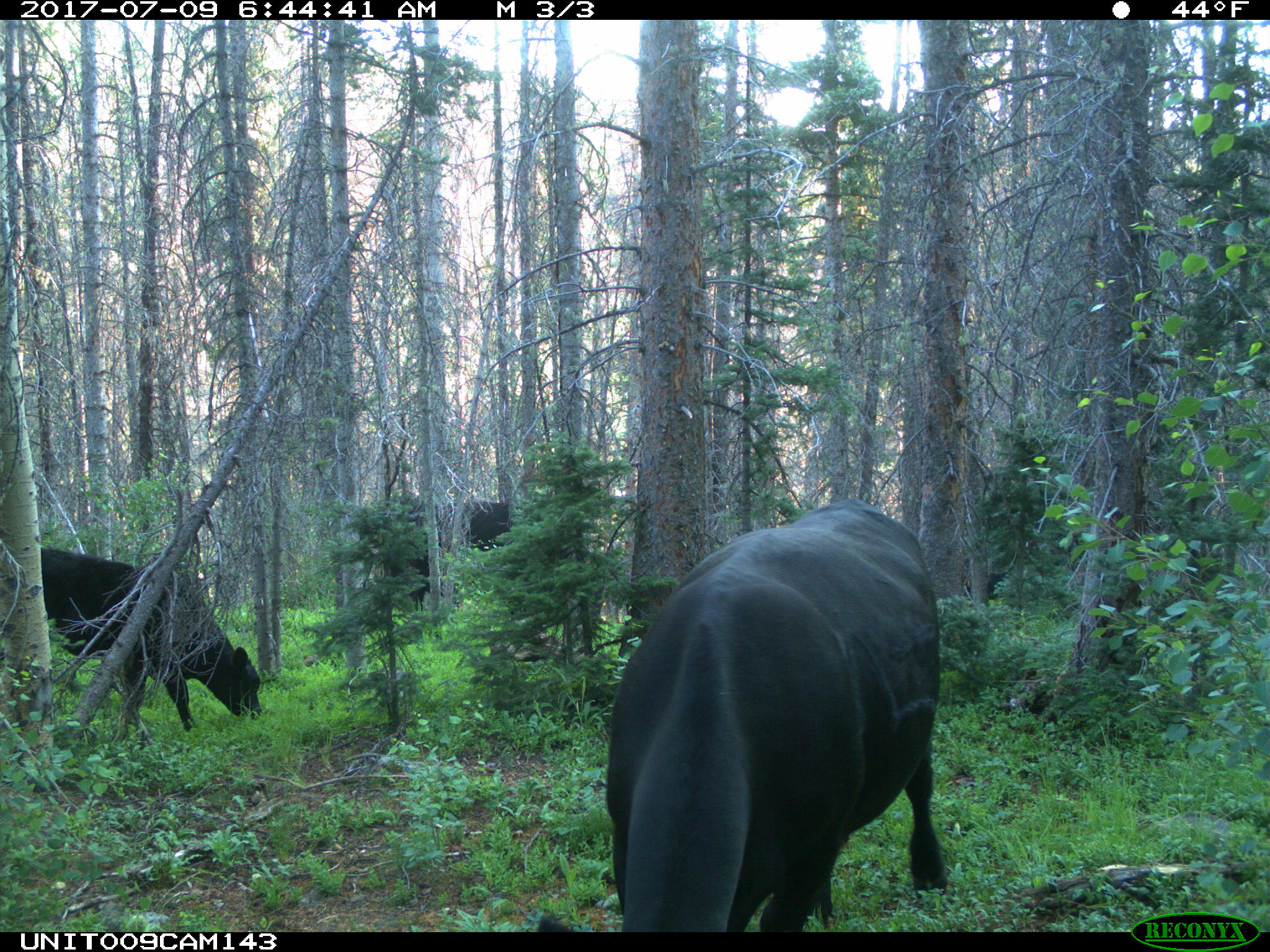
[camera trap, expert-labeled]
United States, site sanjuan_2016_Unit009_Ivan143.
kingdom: Animalia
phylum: Chordata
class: Mammalia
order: Artiodactyla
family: Bovidae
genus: Bos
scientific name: Bos taurus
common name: domestic cow